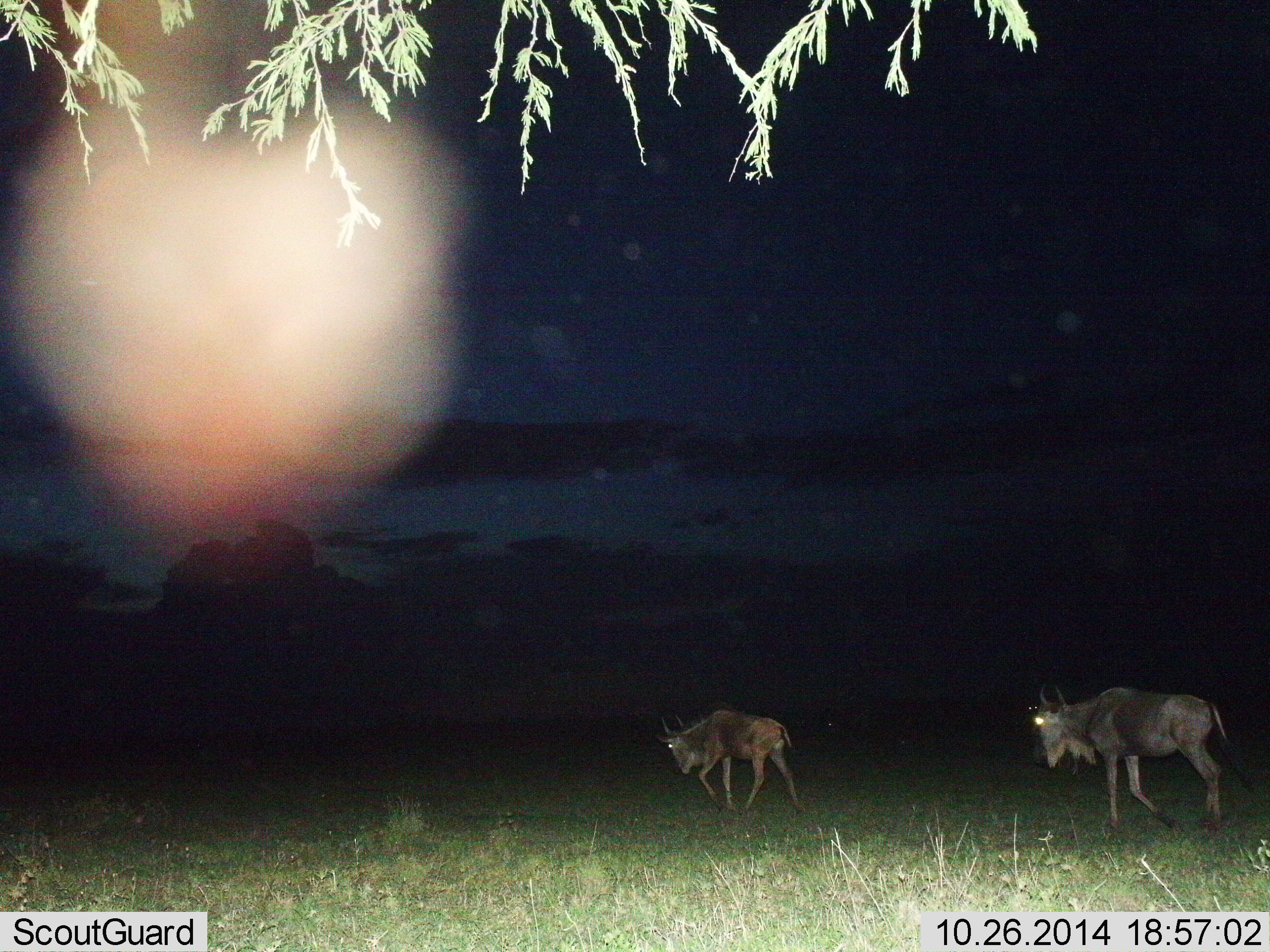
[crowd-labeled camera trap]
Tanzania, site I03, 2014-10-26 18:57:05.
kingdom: Animalia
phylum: Chordata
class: Mammalia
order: Artiodactyla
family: Bovidae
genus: Connochaetes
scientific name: Connochaetes taurinus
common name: blue wildebeest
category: wildebeest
Wildebeest (blue wildebeest) (Connochaetes taurinus), count 2. Behavior (volunteer vote fractions): standing 10%, resting 0%, moving 100%, interacting 0%. Young present (vote fraction): 0%. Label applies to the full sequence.